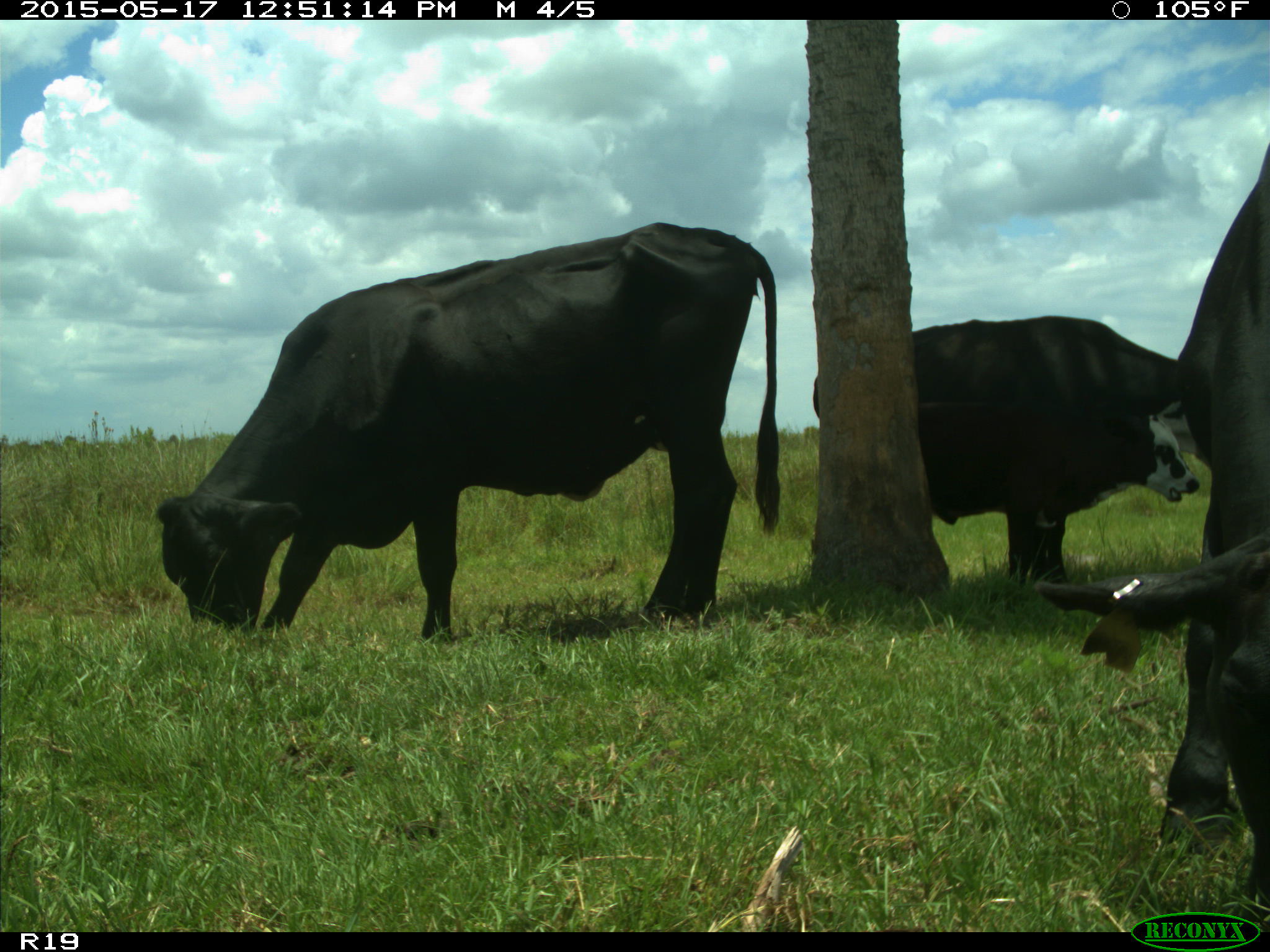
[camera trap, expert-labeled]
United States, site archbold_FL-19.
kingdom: Animalia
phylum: Chordata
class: Mammalia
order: Artiodactyla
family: Bovidae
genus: Bos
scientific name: Bos taurus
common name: domestic cow